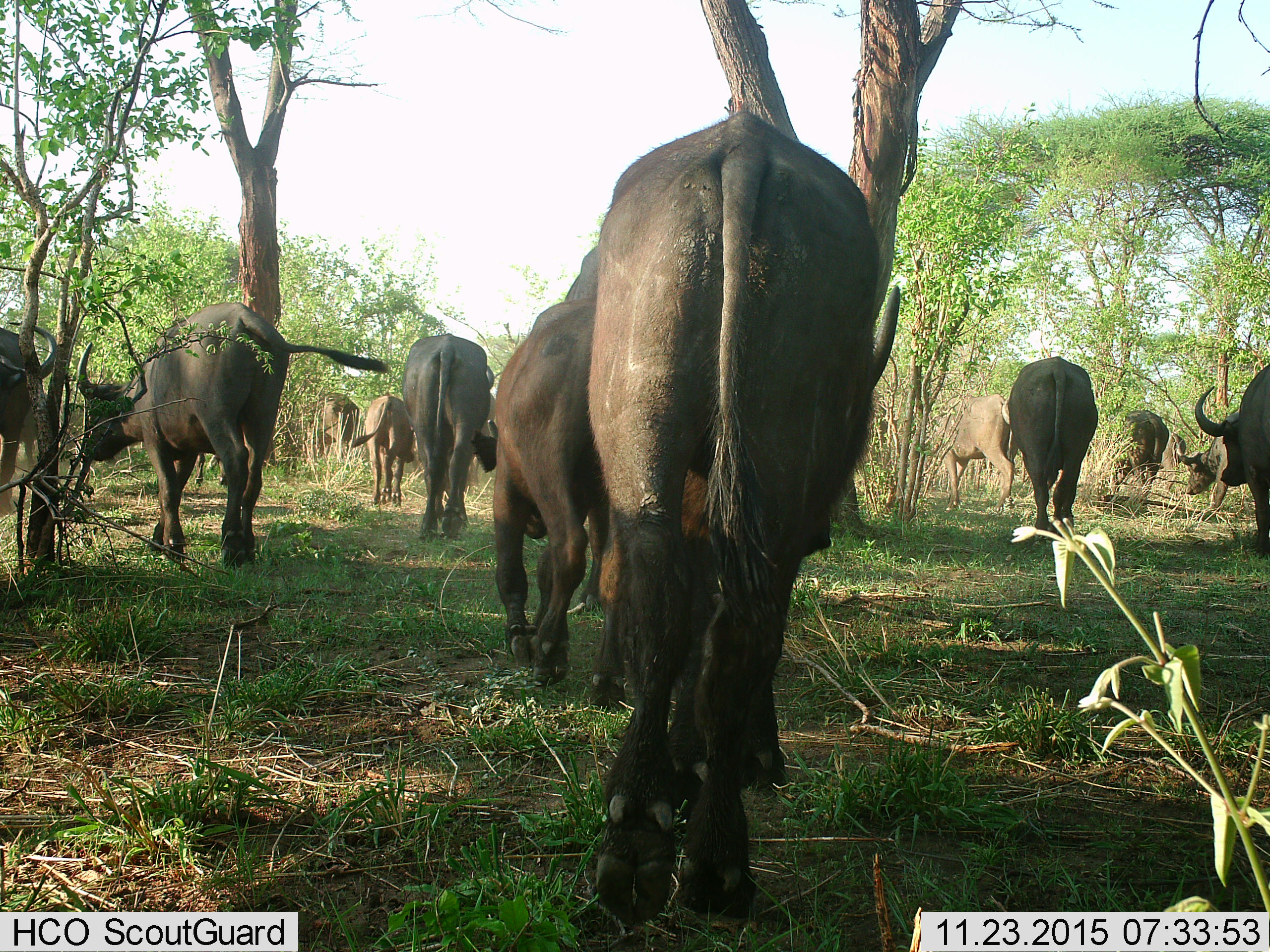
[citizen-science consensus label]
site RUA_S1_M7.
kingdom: Animalia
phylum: Chordata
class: Mammalia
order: Artiodactyla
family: Bovidae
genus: Syncerus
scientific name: Syncerus caffer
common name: african buffalo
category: buffalo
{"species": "buffalo (african buffalo) (Syncerus caffer)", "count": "11-50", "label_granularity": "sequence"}